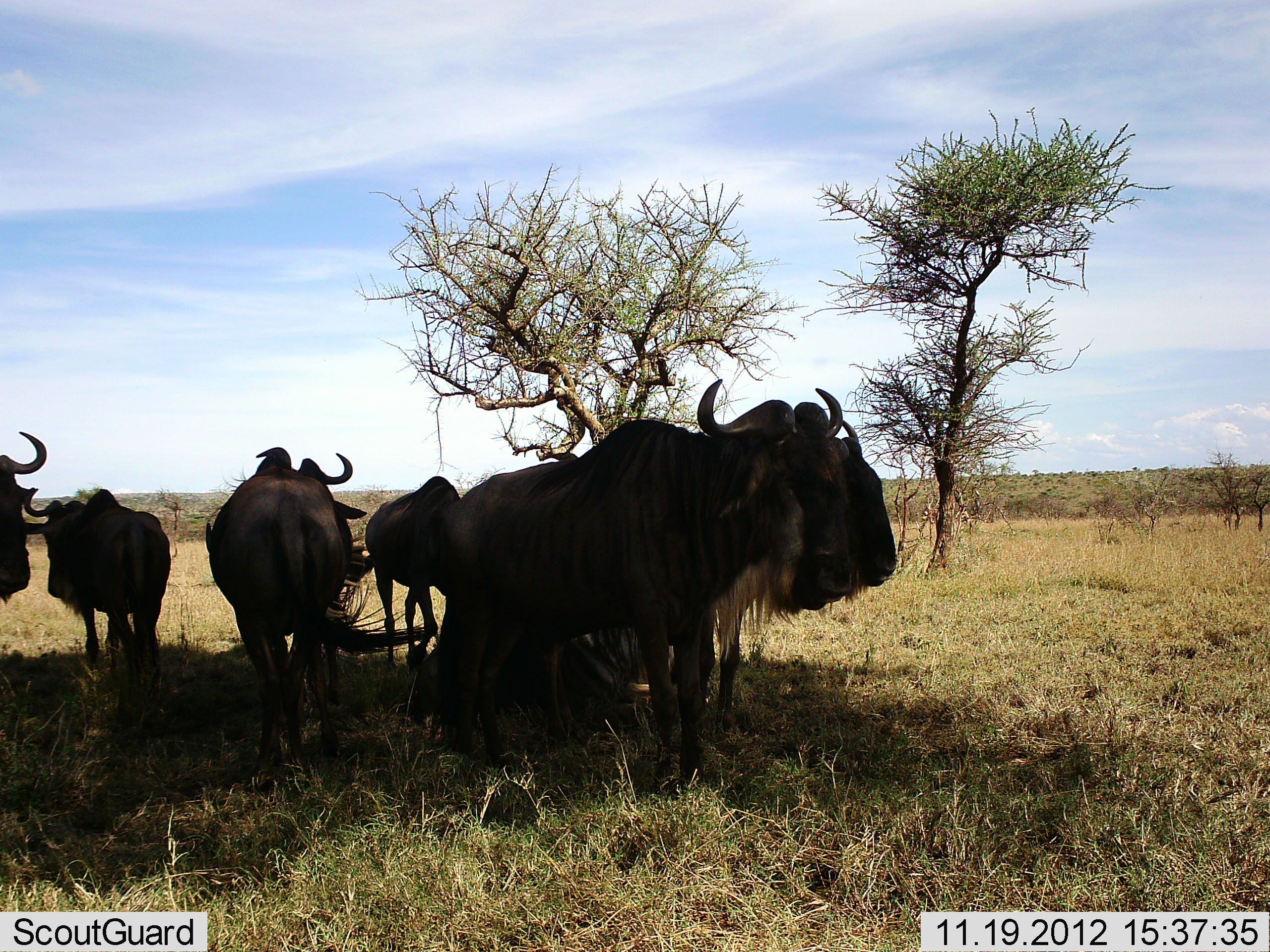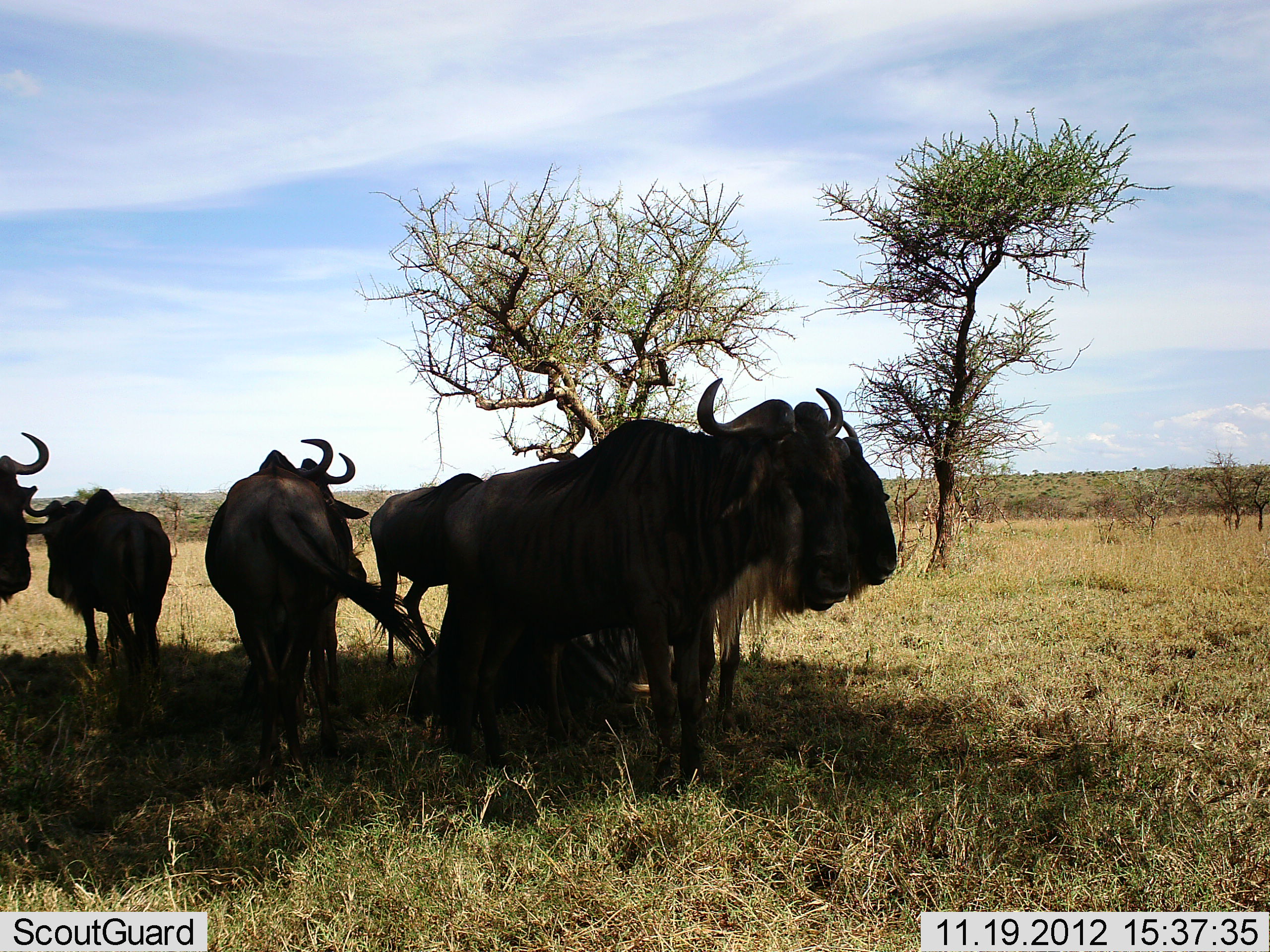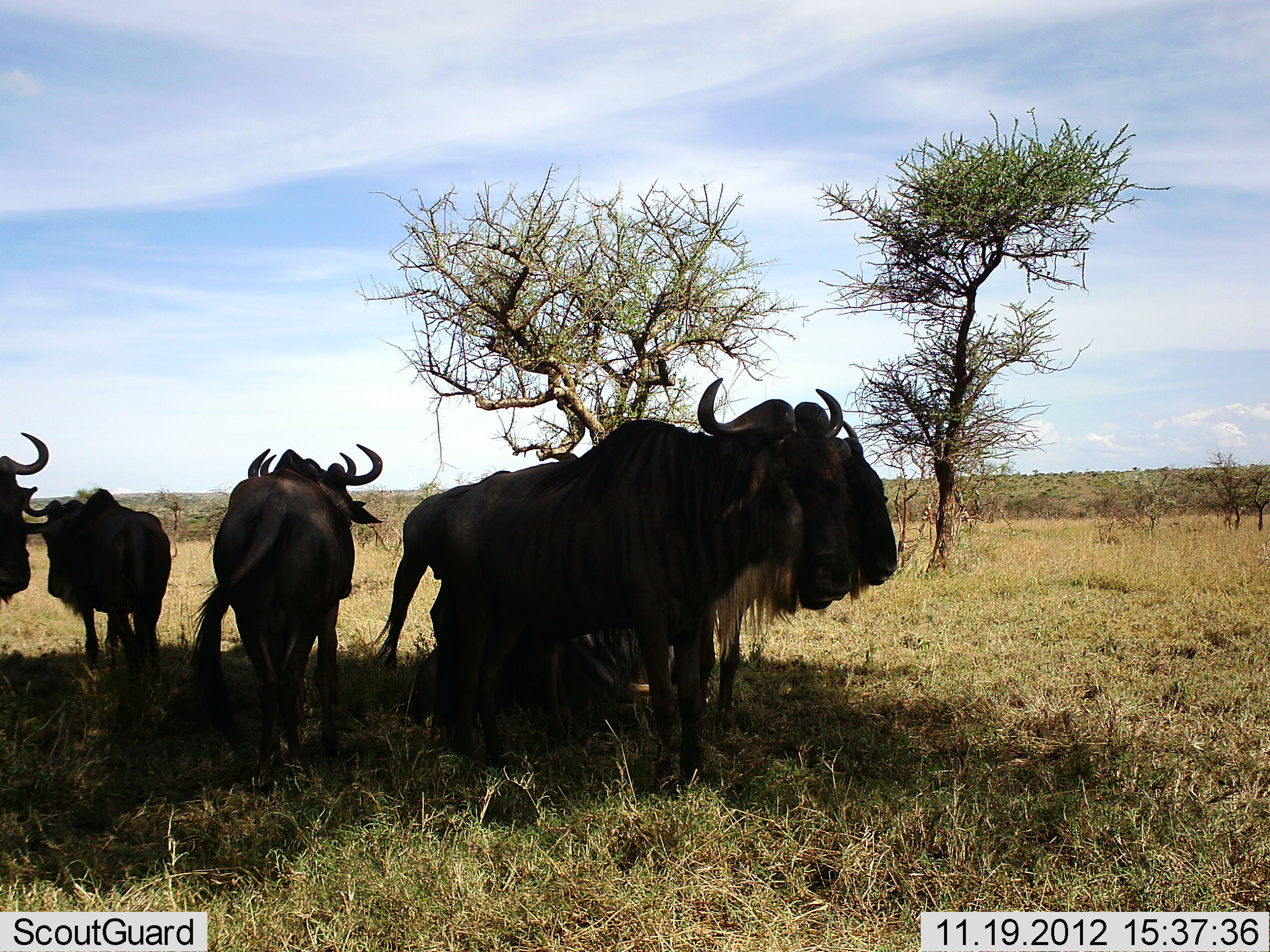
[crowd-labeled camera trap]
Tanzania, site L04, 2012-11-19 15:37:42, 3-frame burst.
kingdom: Animalia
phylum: Chordata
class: Mammalia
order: Artiodactyla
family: Bovidae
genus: Connochaetes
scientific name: Connochaetes taurinus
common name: blue wildebeest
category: wildebeest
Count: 7.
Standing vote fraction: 100%.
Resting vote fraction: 36%.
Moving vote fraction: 36%.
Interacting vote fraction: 0%.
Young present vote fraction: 0%.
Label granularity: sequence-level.